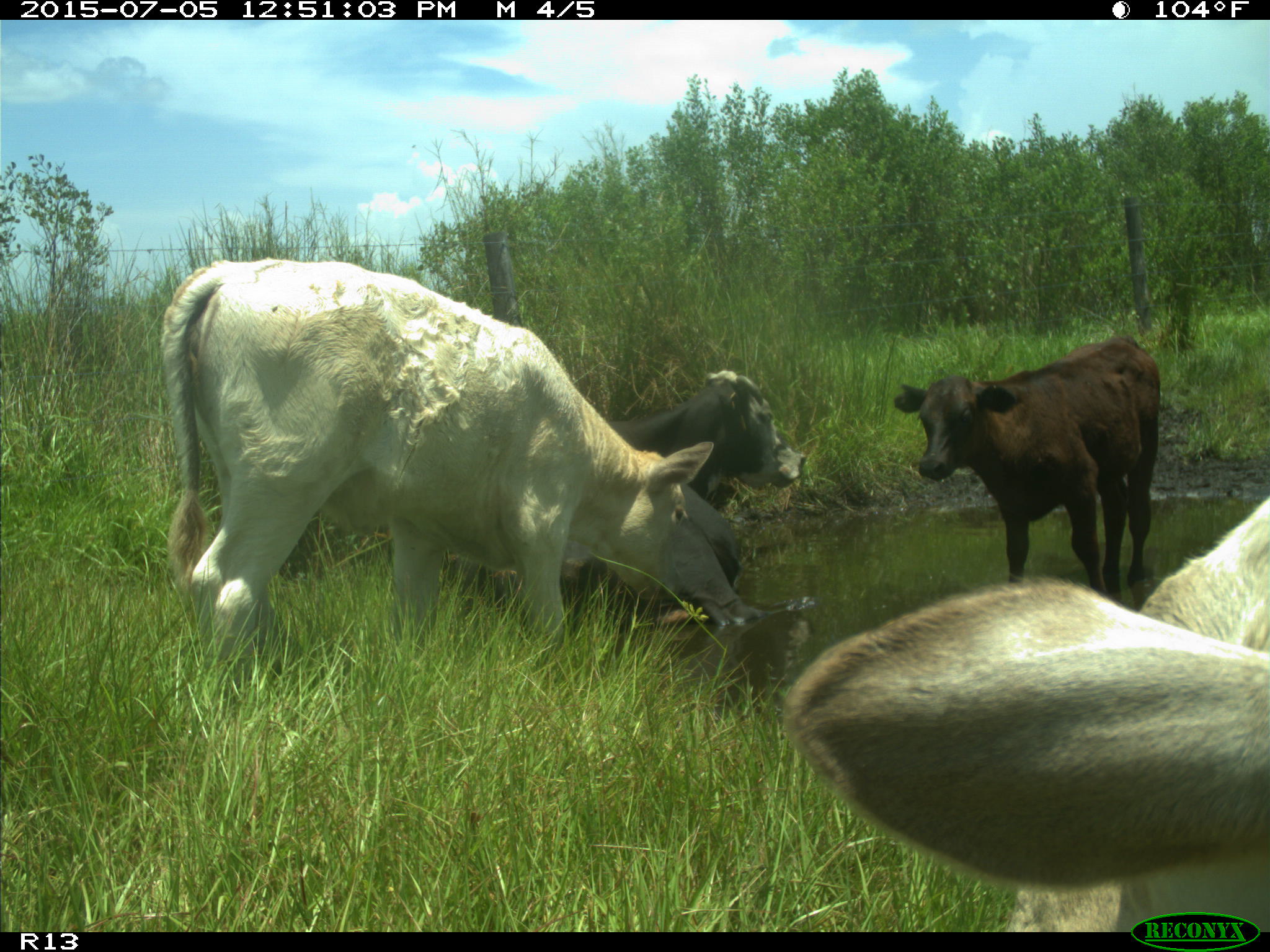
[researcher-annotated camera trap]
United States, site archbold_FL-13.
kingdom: Animalia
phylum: Chordata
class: Mammalia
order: Artiodactyla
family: Bovidae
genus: Bos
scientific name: Bos taurus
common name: domestic cow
Bos taurus (domestic cow).